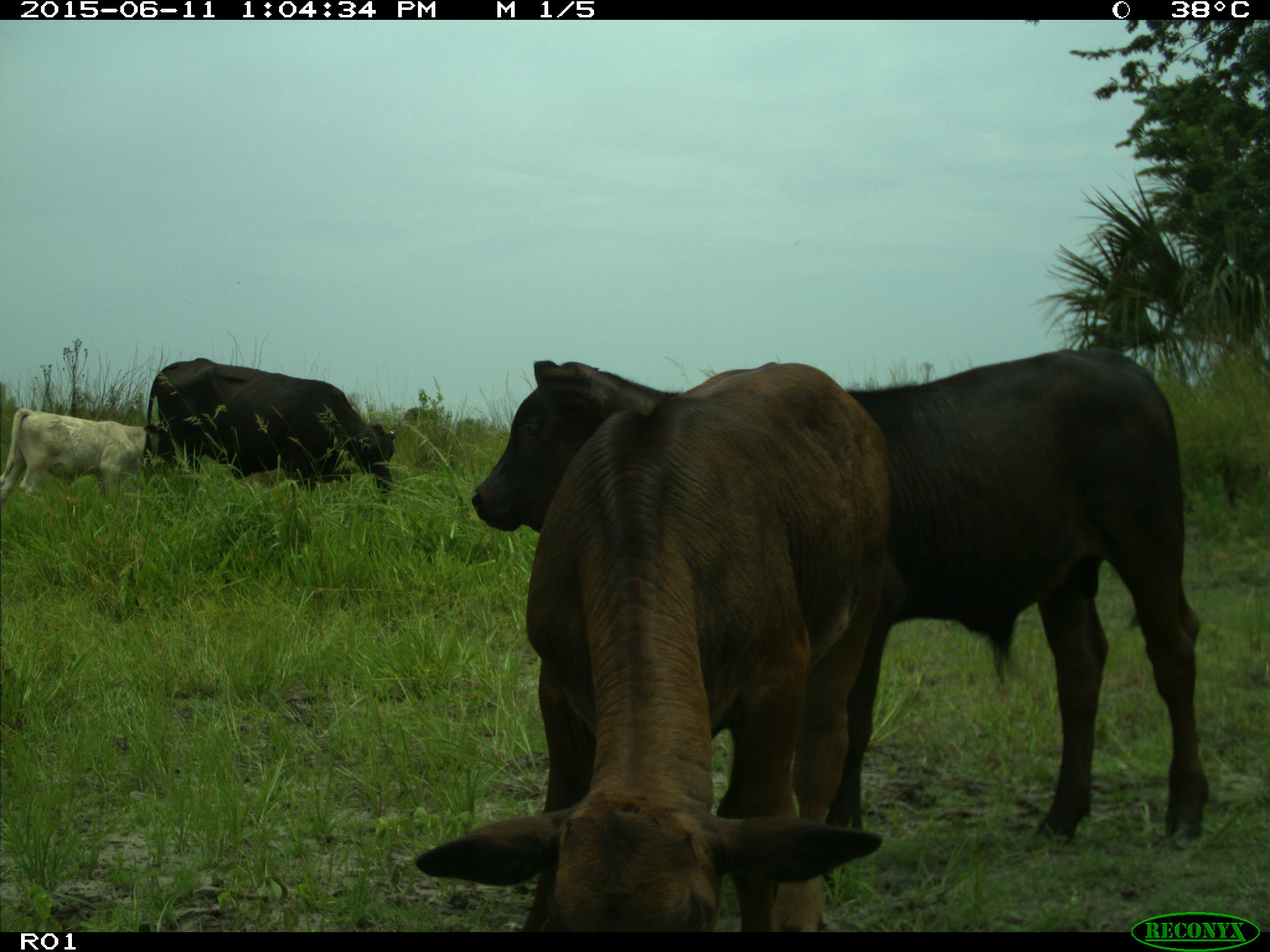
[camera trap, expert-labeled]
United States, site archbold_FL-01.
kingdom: Animalia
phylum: Chordata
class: Mammalia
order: Artiodactyla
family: Bovidae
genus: Bos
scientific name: Bos taurus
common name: domestic cow